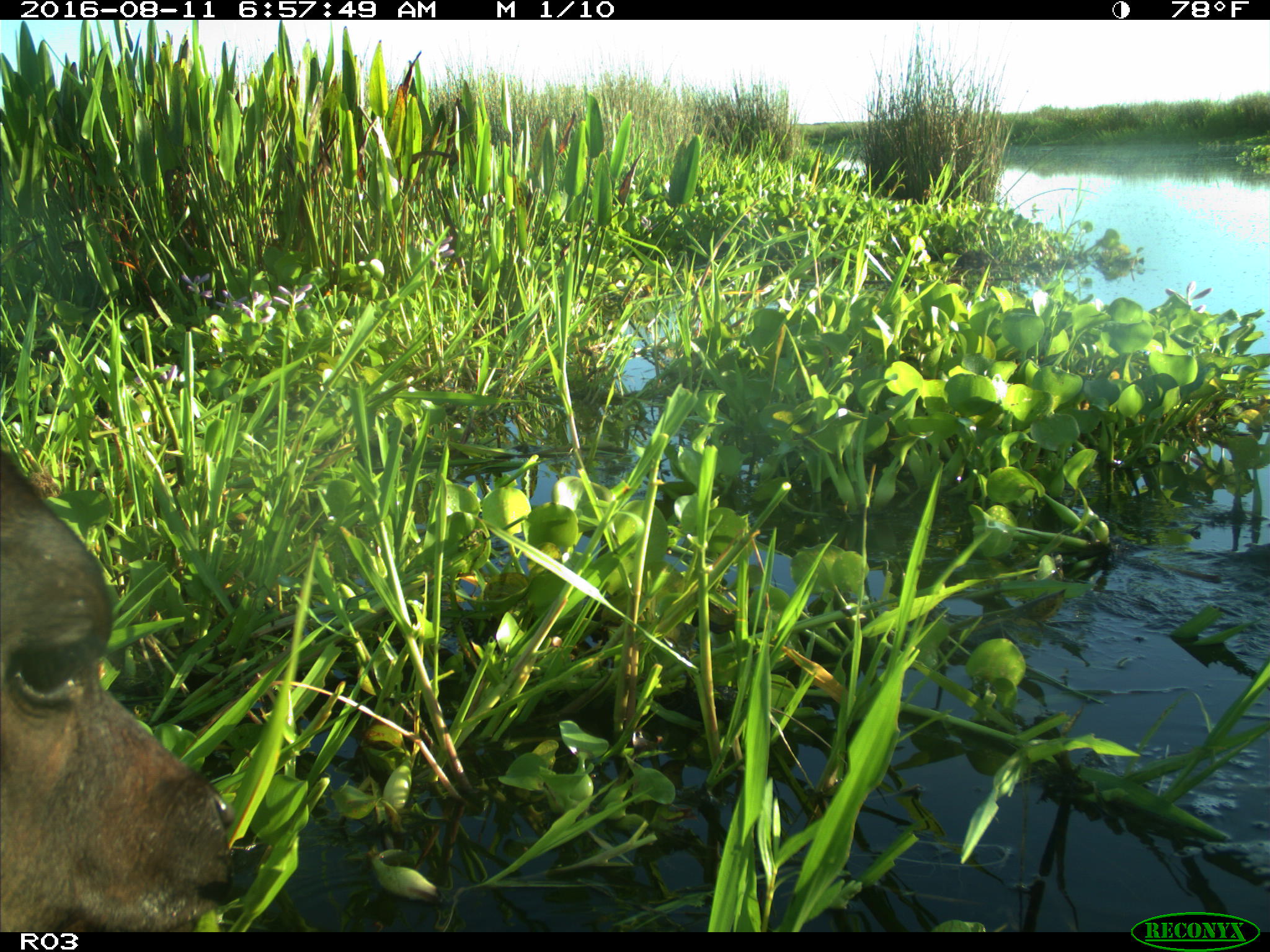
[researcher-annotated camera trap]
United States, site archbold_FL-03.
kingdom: Animalia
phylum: Chordata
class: Mammalia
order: Artiodactyla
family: Bovidae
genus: Bos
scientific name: Bos taurus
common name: domestic cow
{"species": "Bos taurus (domestic cow)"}